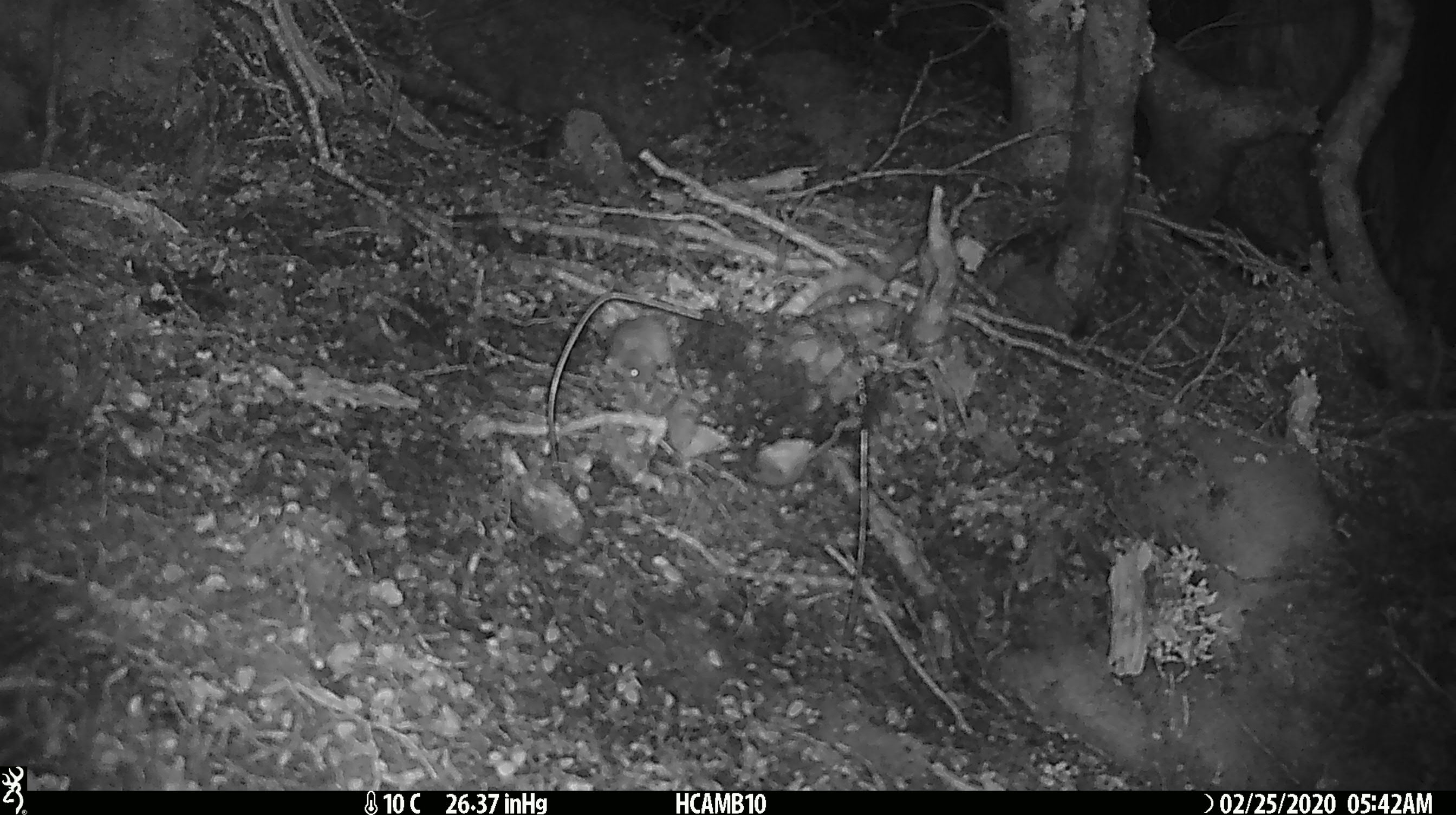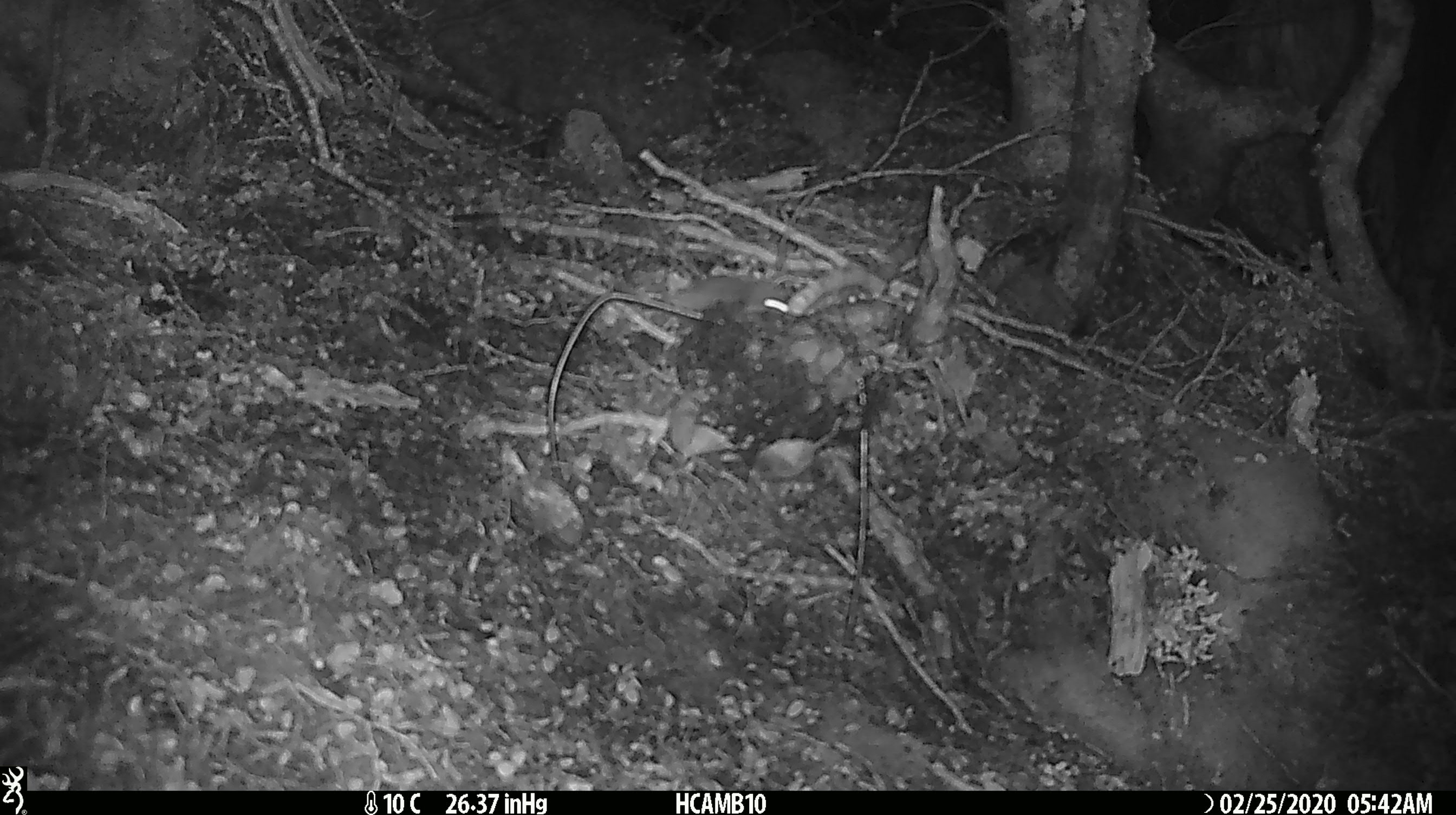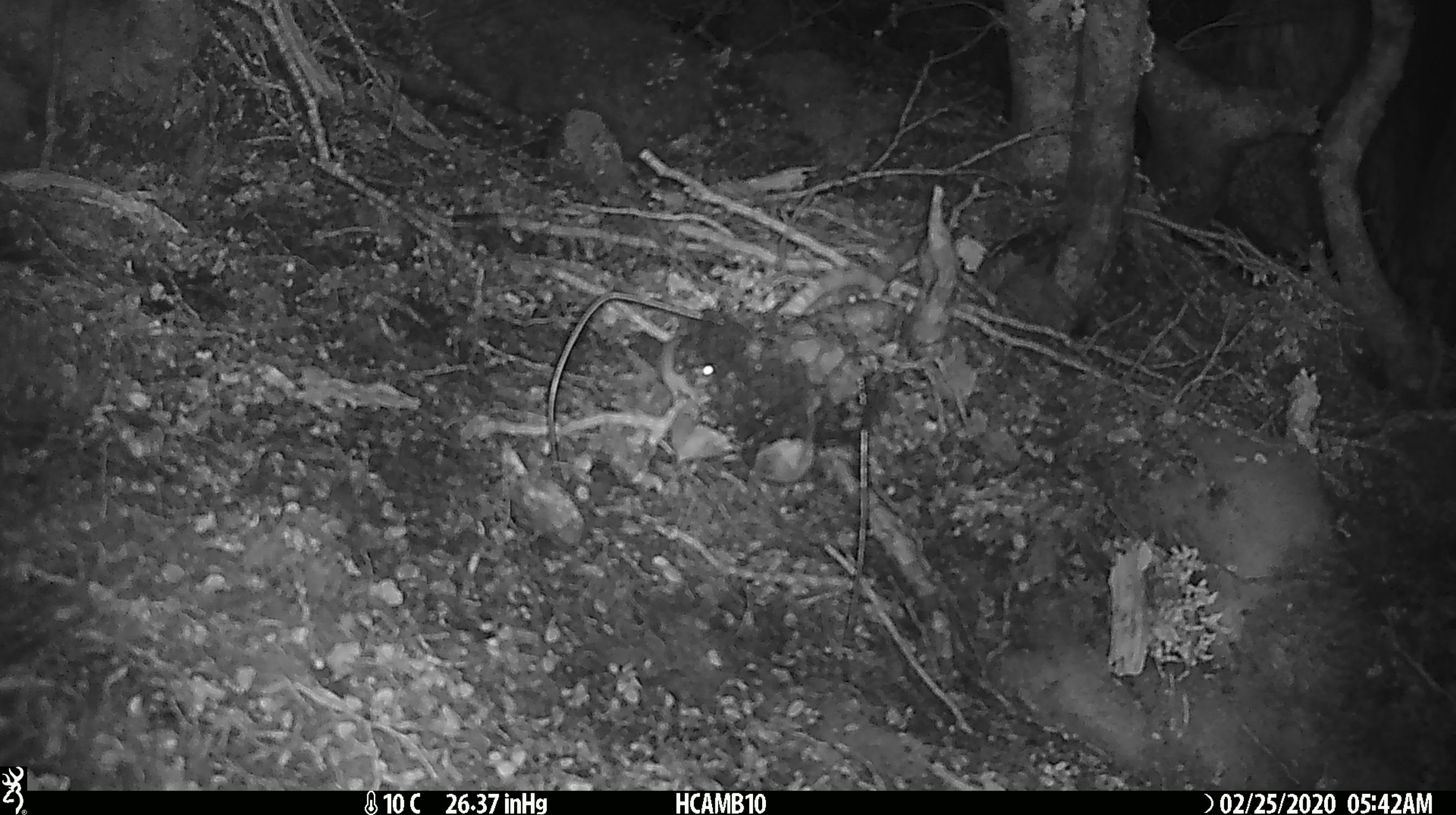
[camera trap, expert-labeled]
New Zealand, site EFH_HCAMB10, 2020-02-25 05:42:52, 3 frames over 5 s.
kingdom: Animalia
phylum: Chordata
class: Mammalia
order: Rodentia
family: Muridae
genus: Mus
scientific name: Mus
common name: mouse